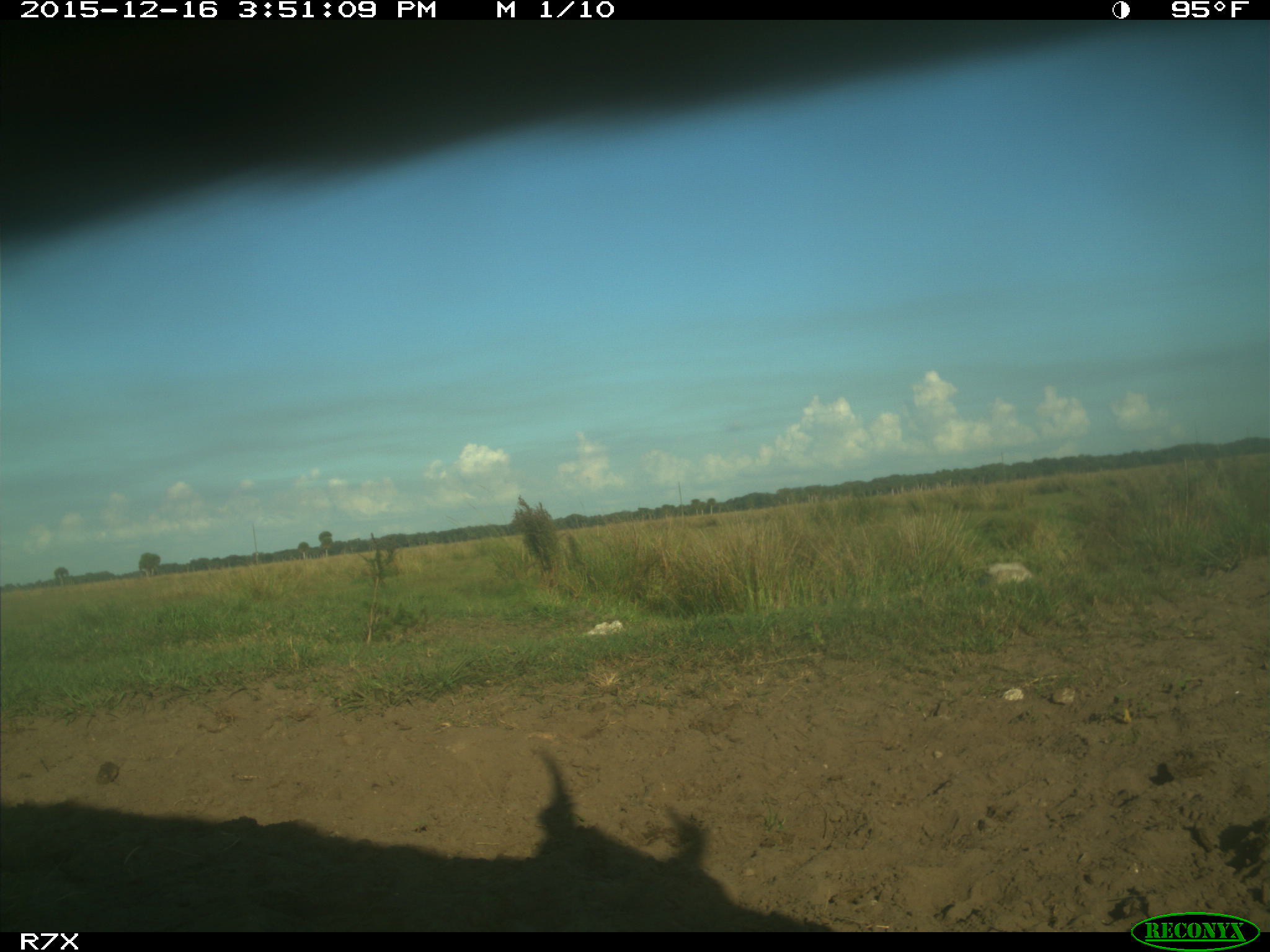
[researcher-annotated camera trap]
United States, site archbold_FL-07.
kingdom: Animalia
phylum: Chordata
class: Mammalia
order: Artiodactyla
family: Bovidae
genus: Bos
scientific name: Bos taurus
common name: domestic cow